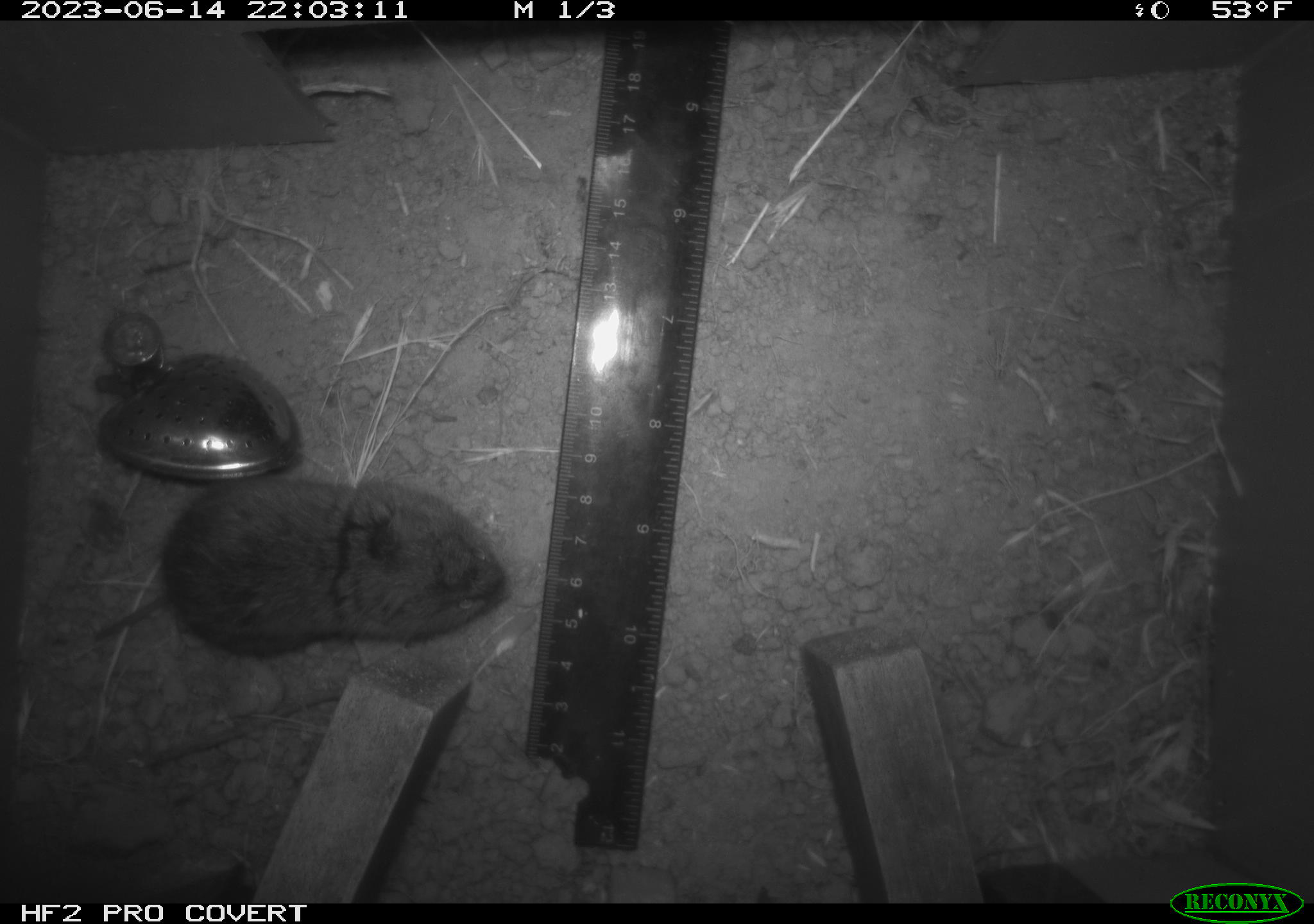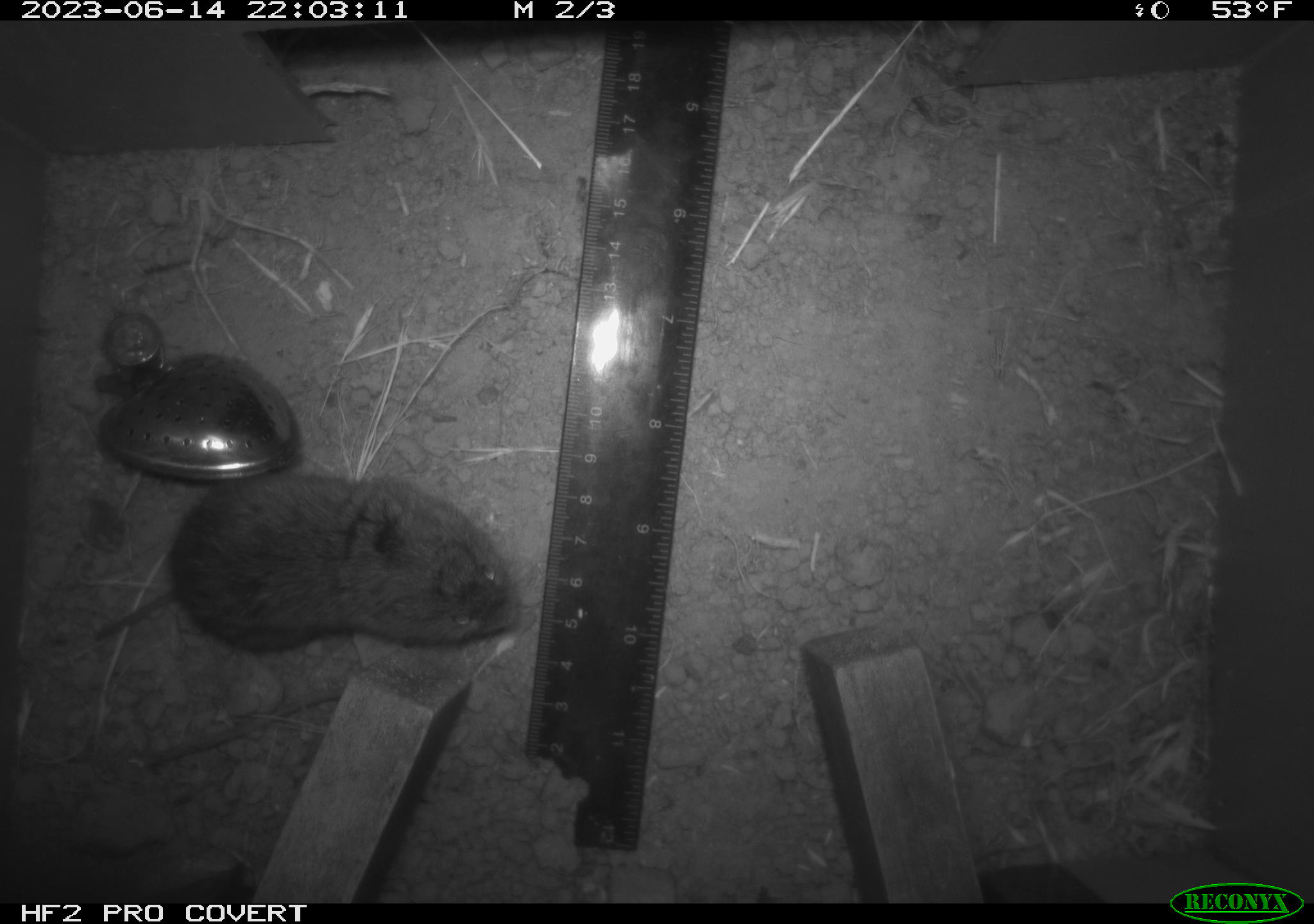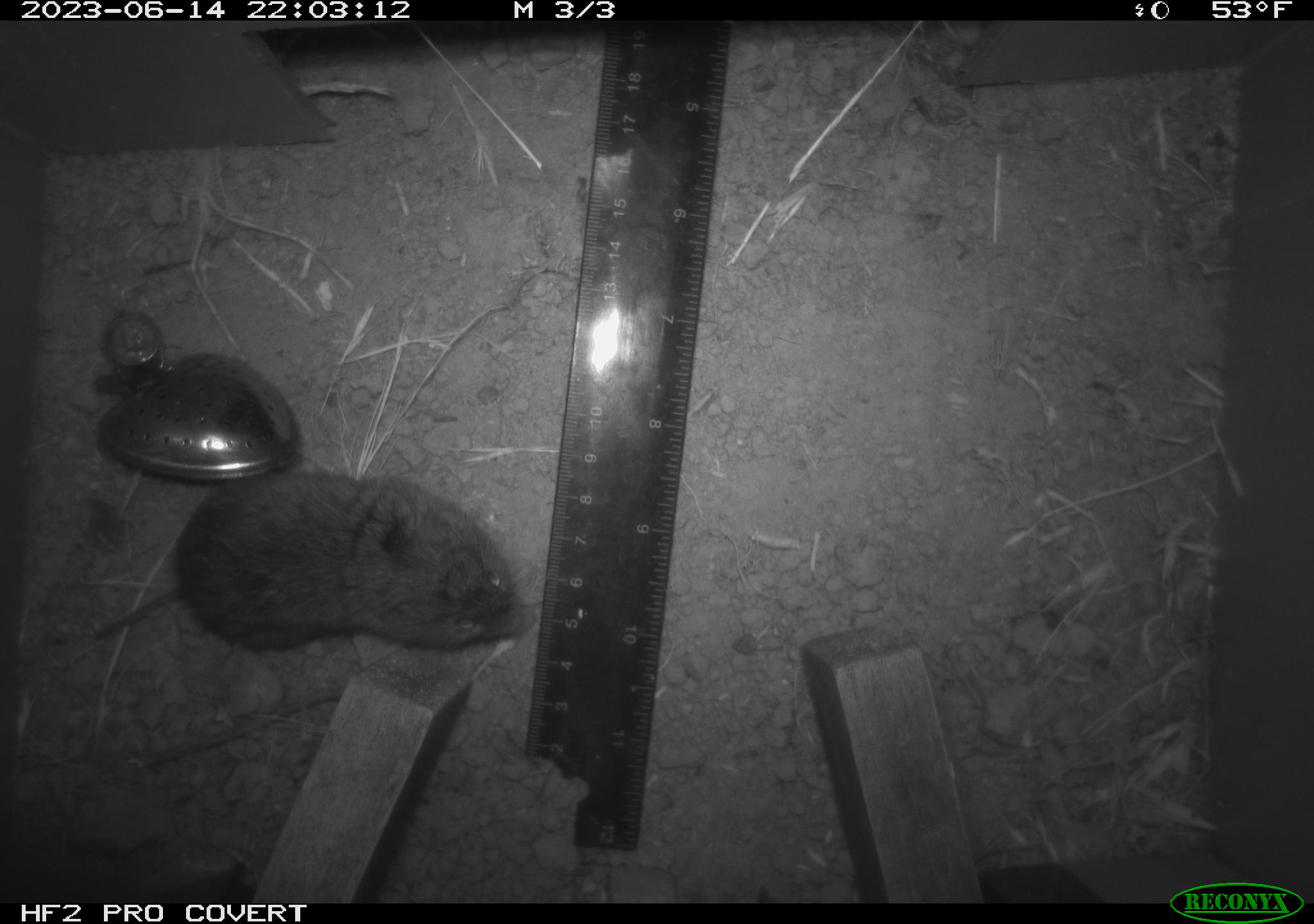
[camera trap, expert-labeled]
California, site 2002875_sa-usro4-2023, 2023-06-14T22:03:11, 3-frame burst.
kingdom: Animalia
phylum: Chordata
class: Mammalia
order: Rodentia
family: Cricetidae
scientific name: Arvicolinae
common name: voles, lemmings, and muskrats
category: arvicolinae subfamily